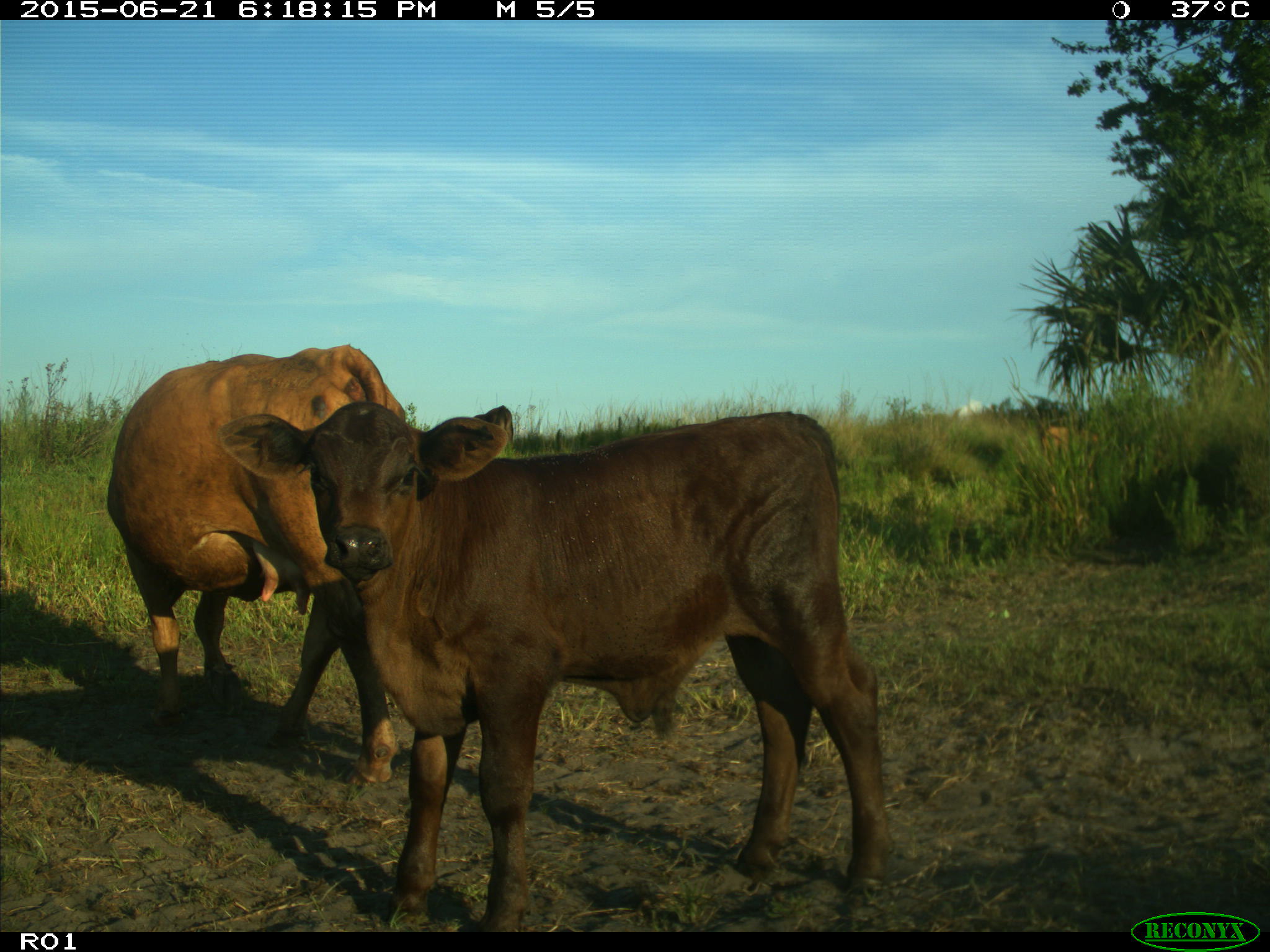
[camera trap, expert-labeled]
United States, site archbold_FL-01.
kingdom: Animalia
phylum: Chordata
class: Mammalia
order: Artiodactyla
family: Bovidae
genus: Bos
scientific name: Bos taurus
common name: domestic cow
Bos taurus (domestic cow).